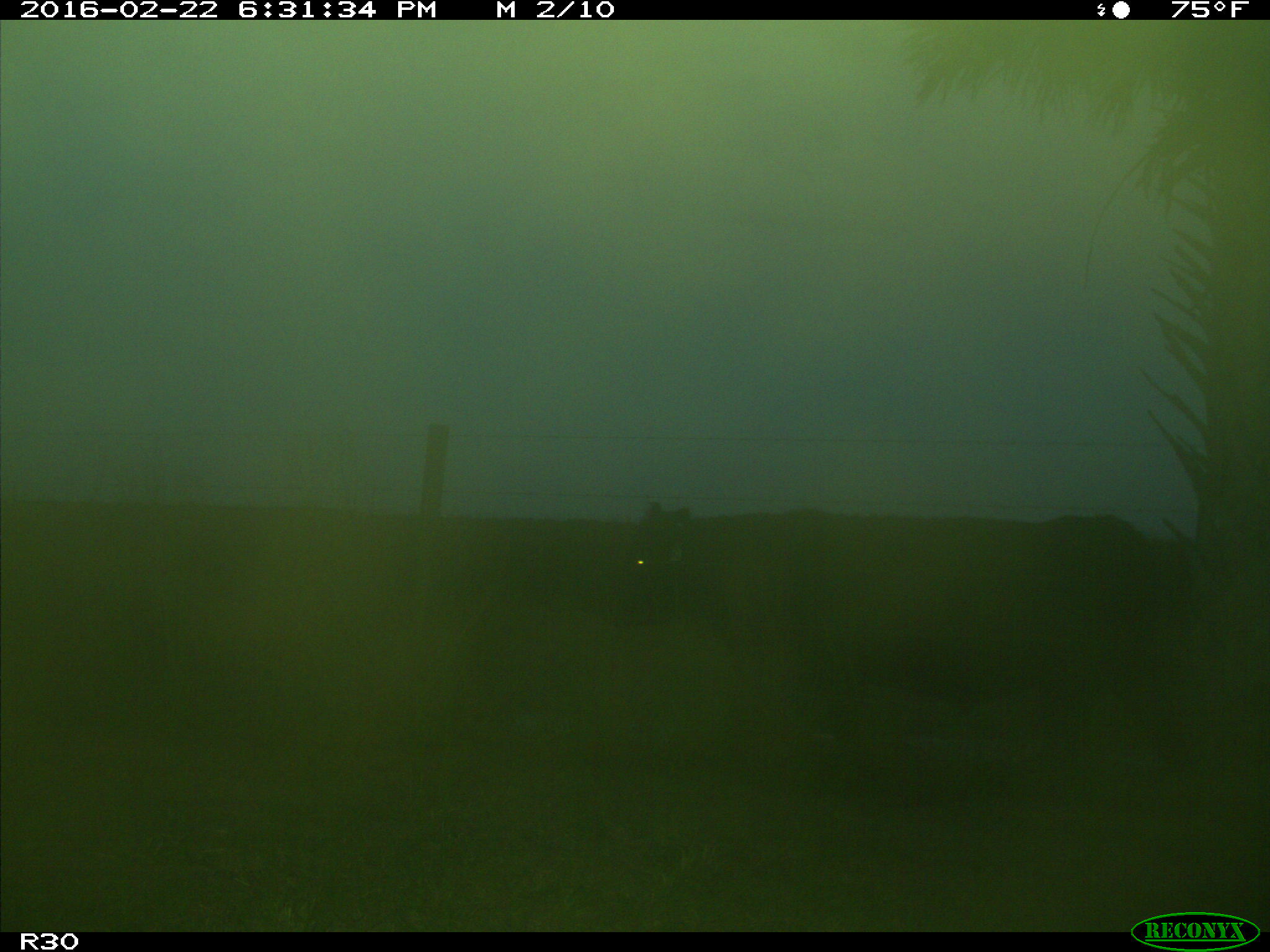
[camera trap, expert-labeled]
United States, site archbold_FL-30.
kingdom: Animalia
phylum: Chordata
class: Mammalia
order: Artiodactyla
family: Bovidae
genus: Bos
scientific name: Bos taurus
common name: domestic cow